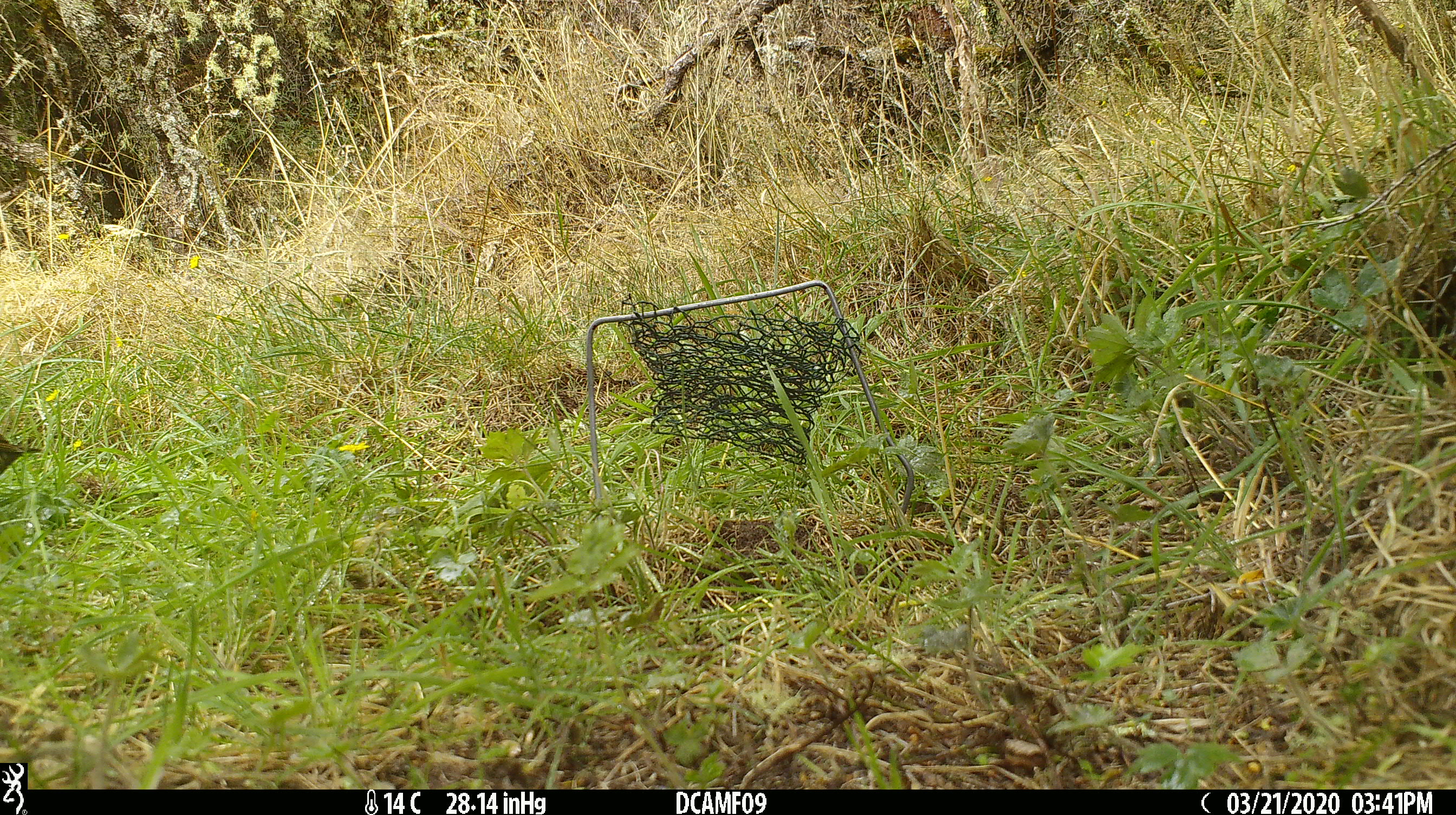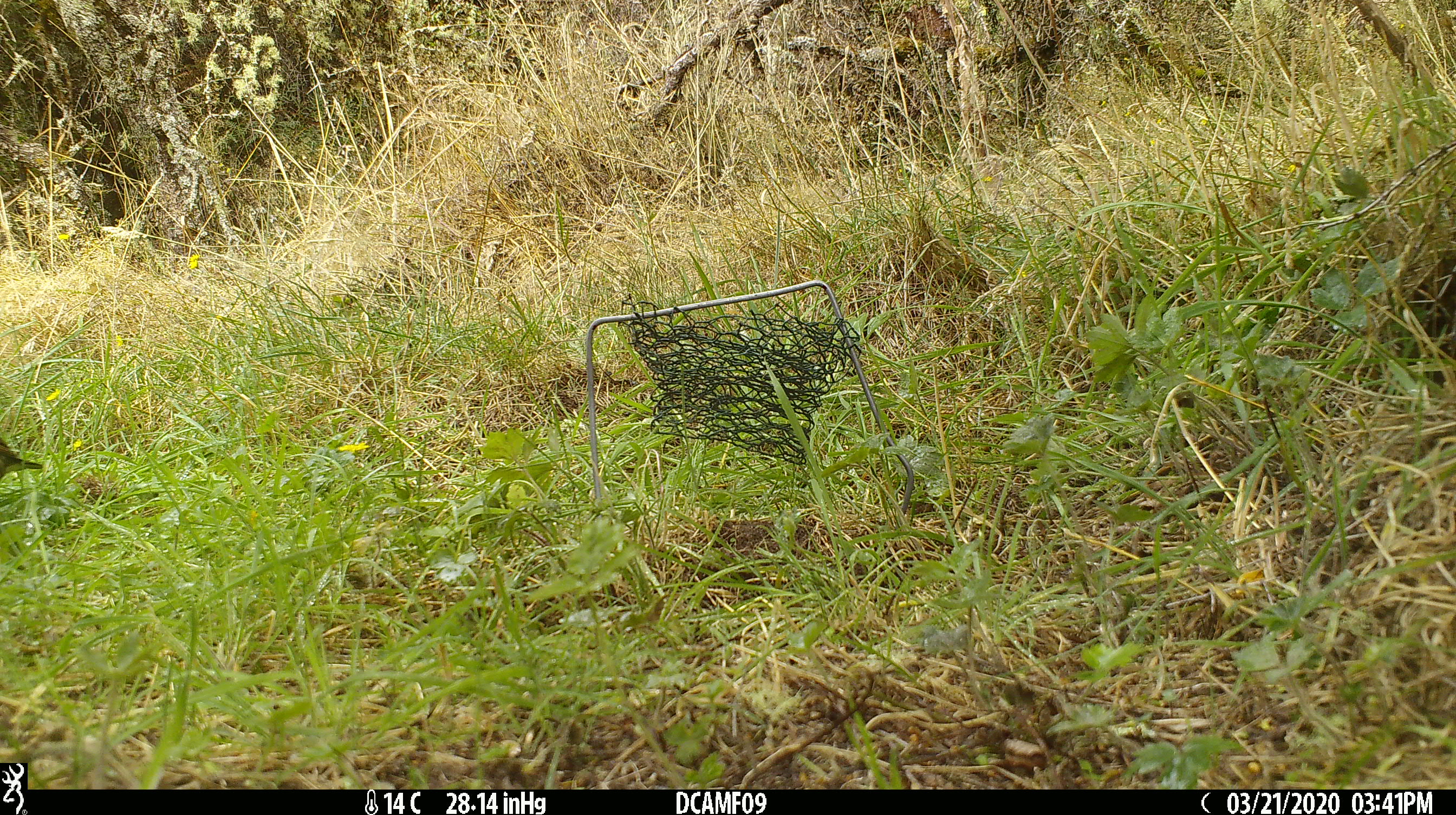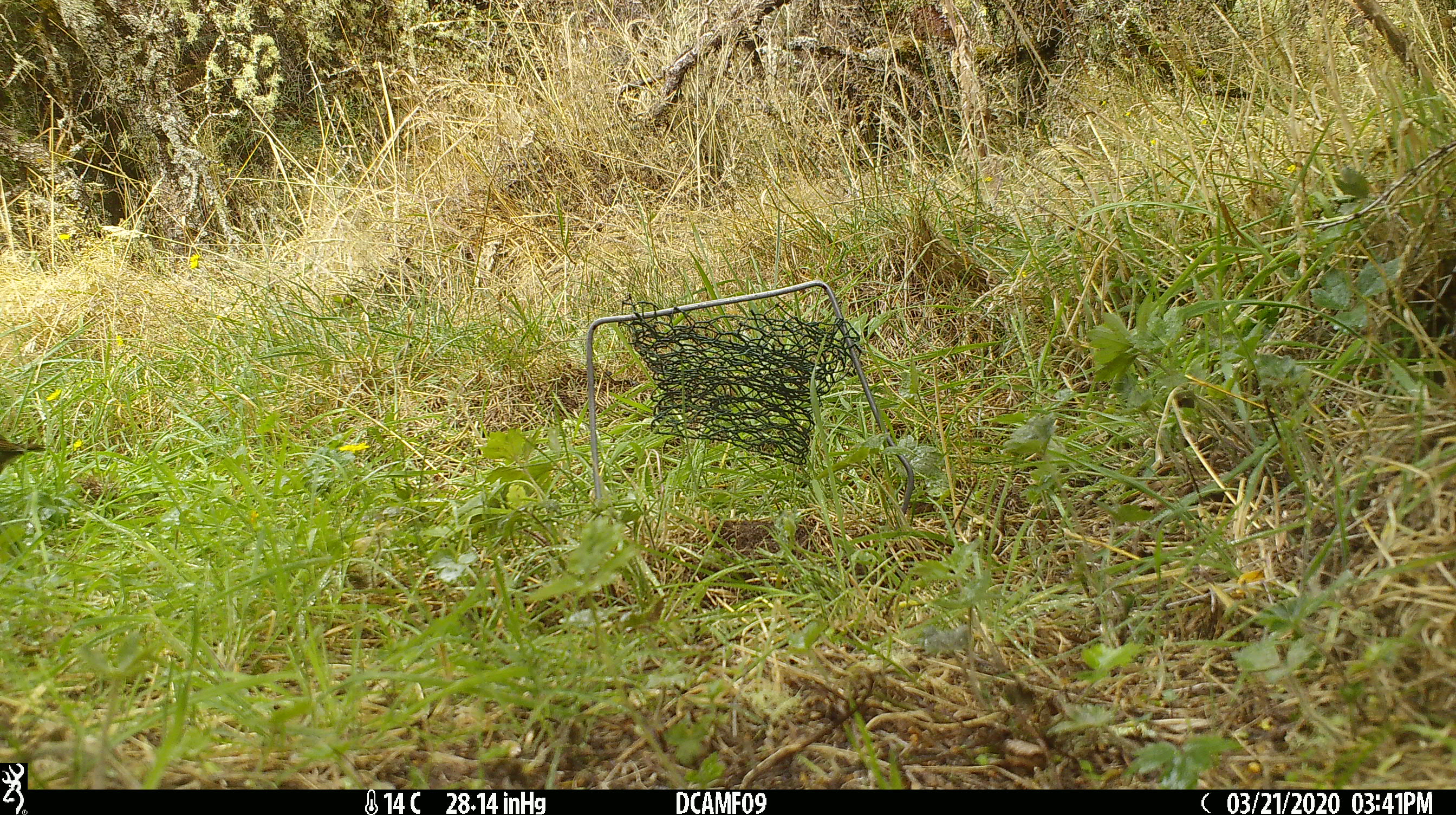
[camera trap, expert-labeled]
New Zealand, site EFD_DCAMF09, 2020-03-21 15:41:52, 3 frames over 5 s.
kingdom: Animalia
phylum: Chordata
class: Aves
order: Passeriformes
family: Turdidae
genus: Turdus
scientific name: Turdus philomelos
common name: song thrush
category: thrush